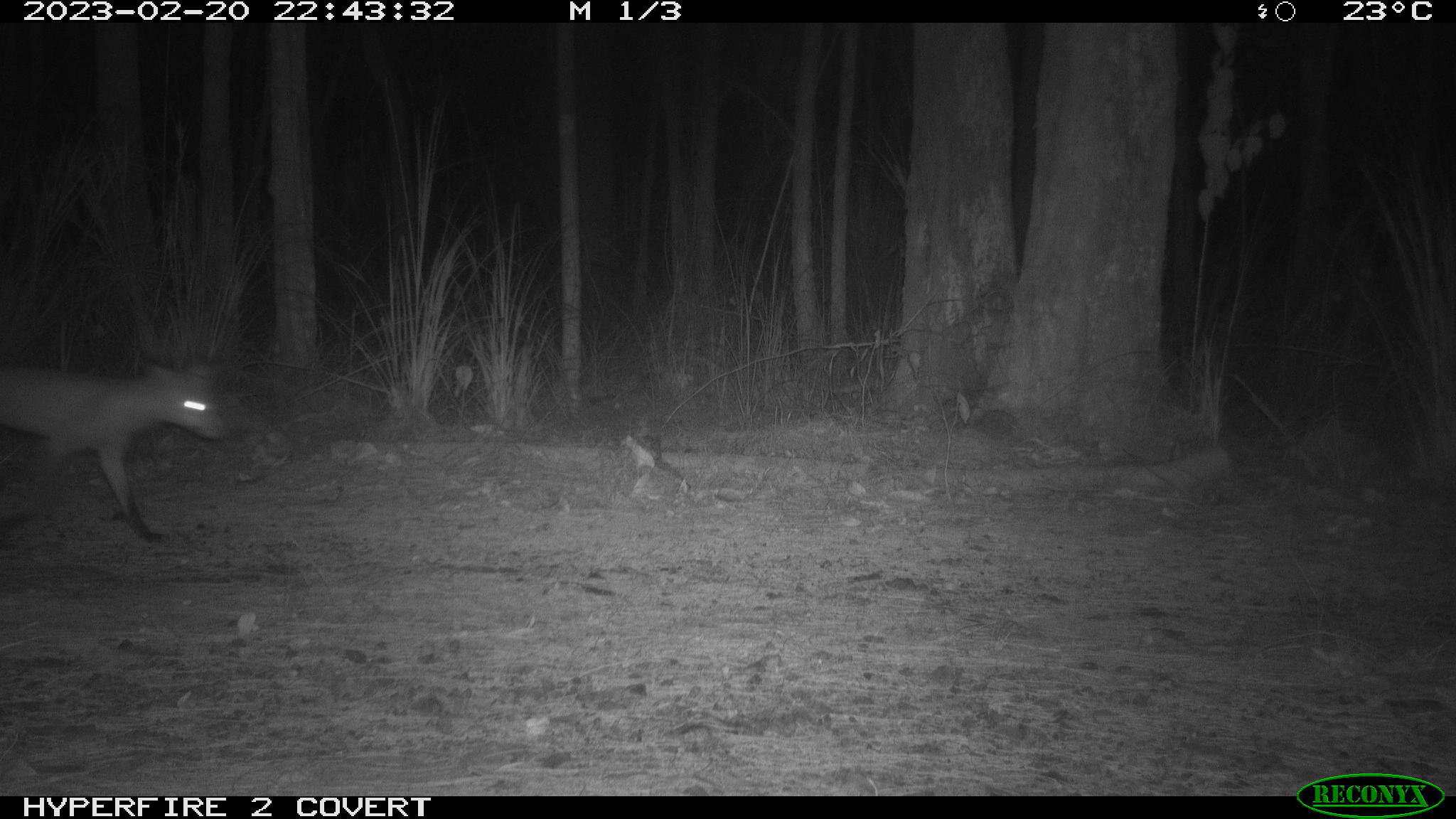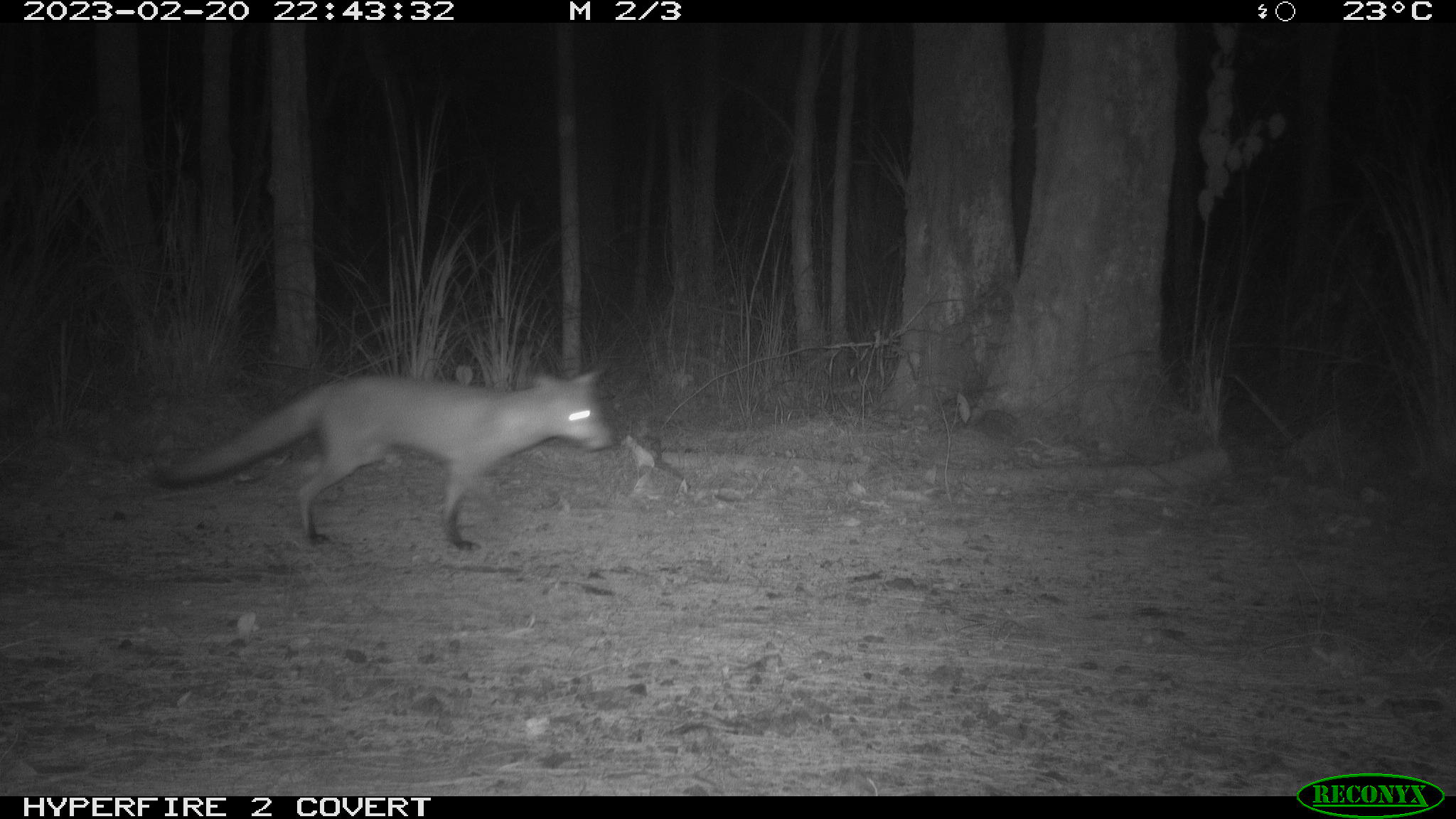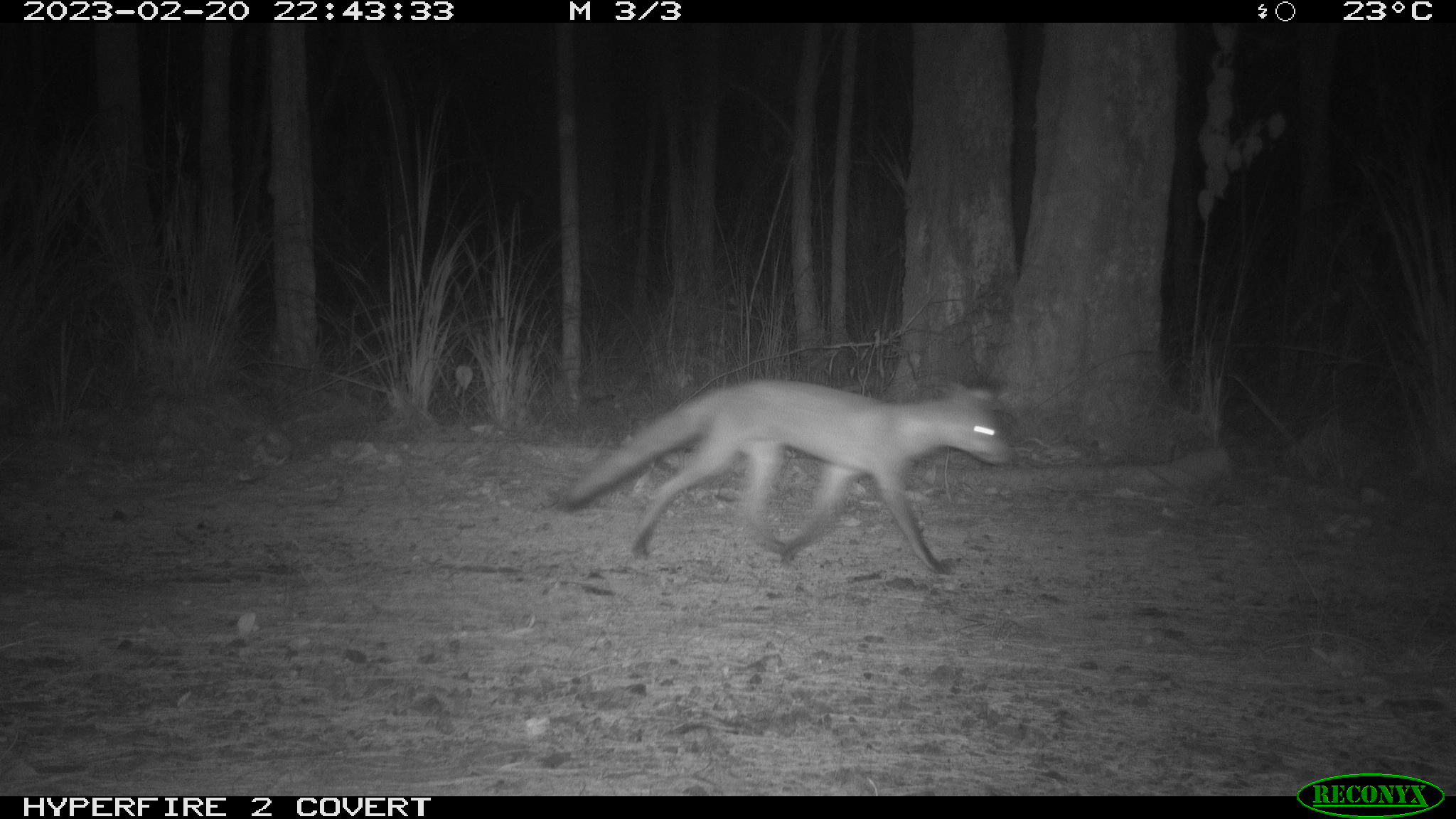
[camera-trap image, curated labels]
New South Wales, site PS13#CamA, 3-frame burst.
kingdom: Animalia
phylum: Chordata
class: Mammalia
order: Carnivora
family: Canidae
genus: Vulpes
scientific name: Vulpes vulpes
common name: red fox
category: fox